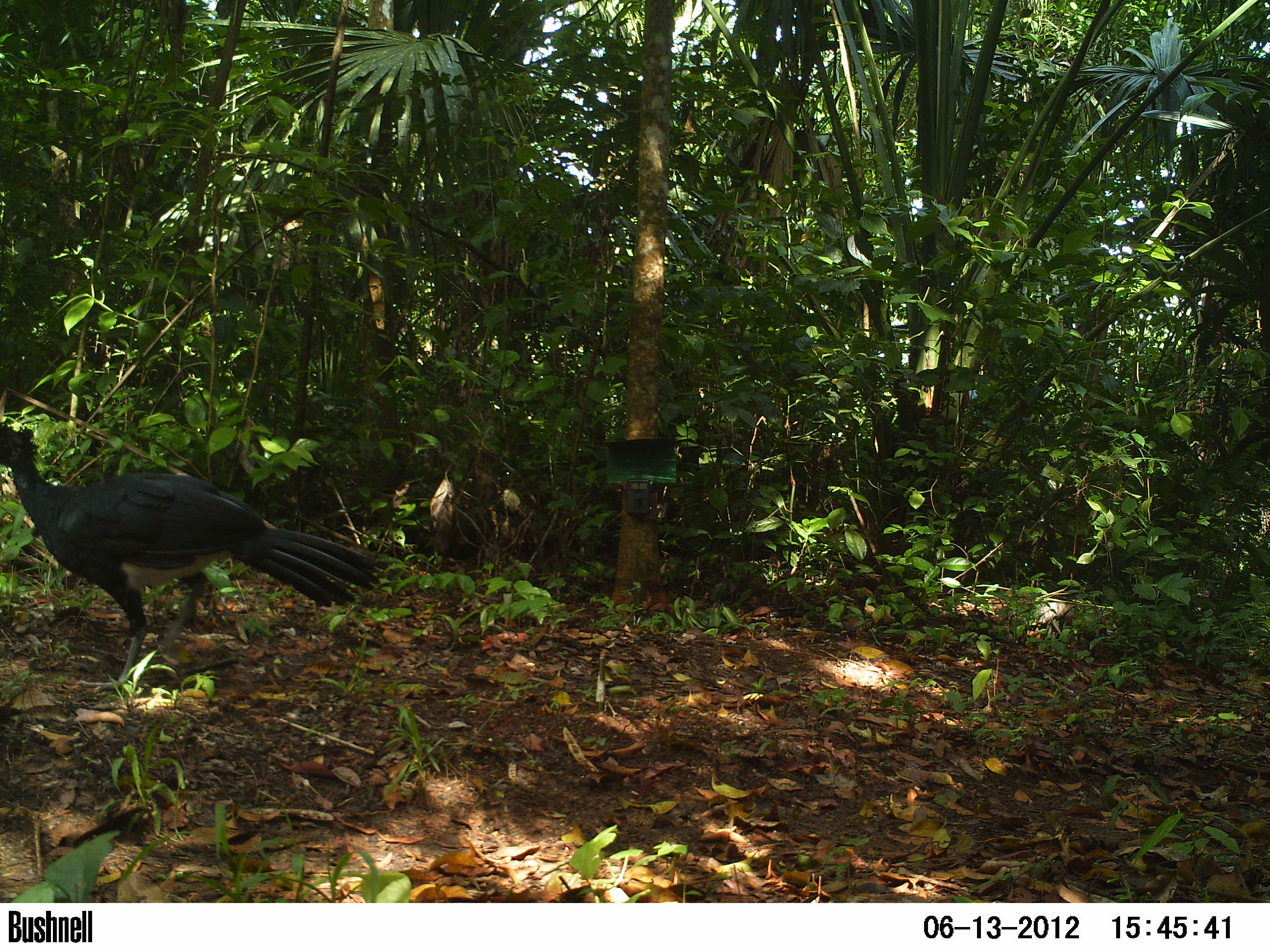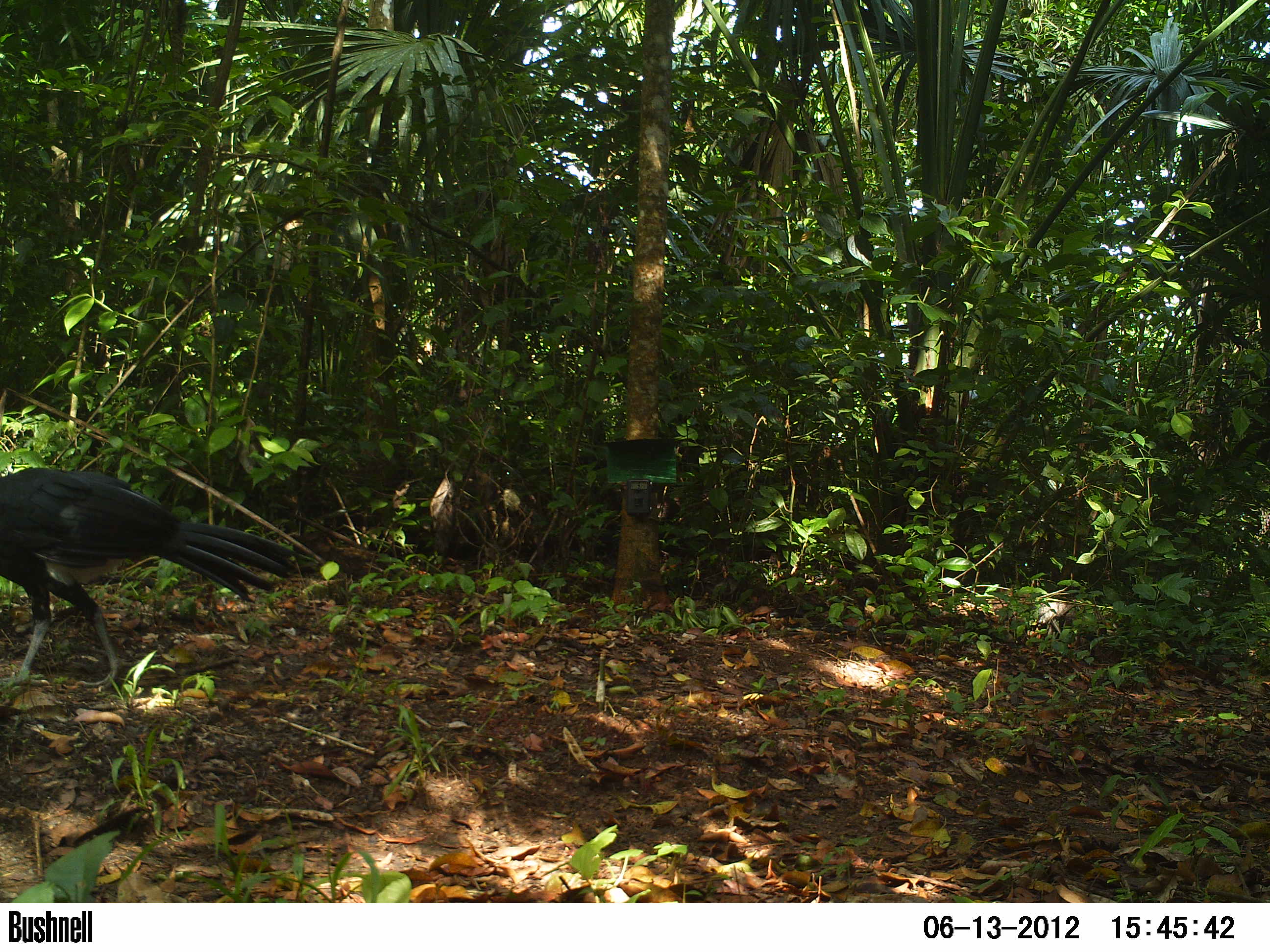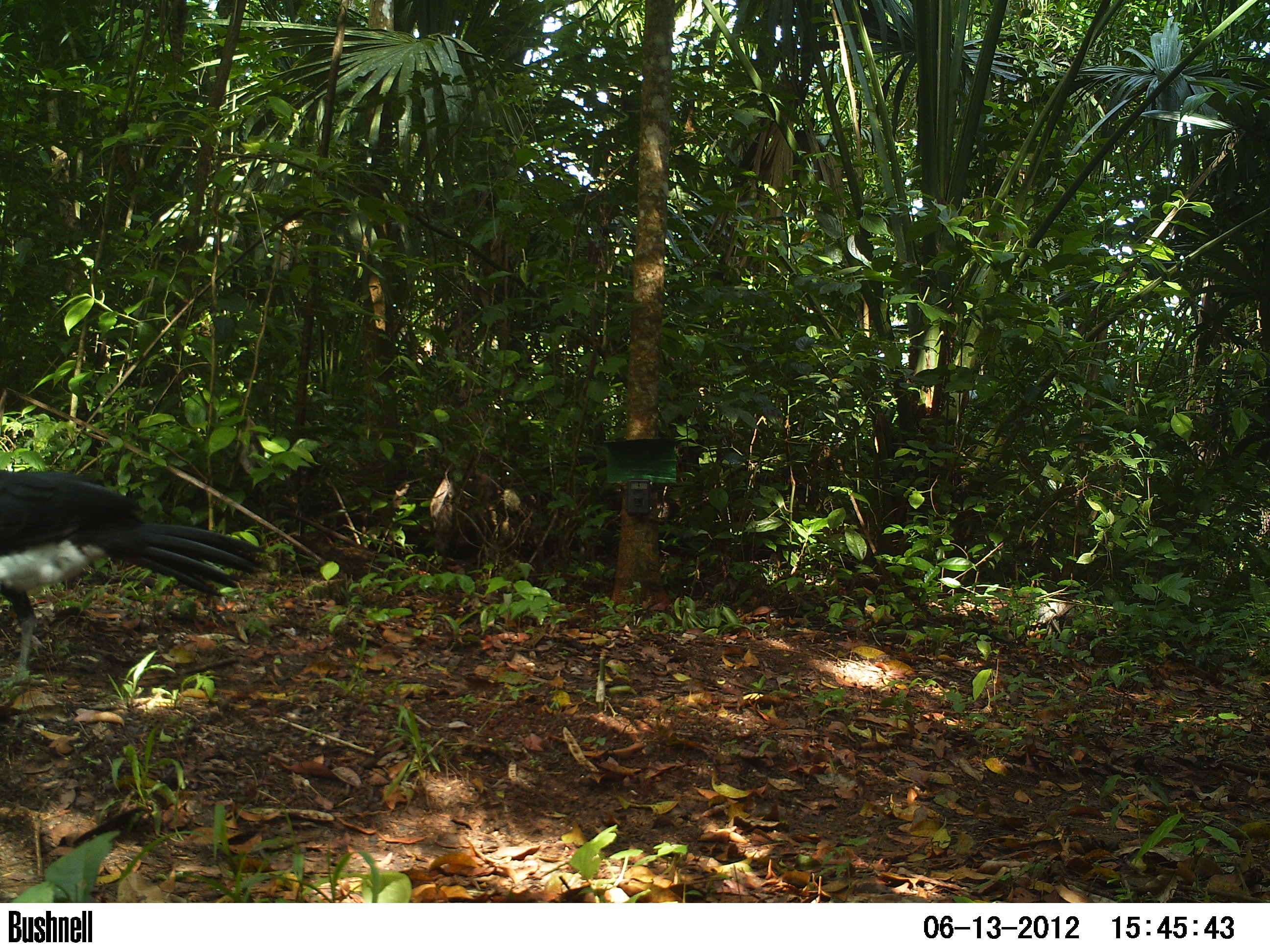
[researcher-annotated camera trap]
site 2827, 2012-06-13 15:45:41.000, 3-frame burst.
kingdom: Animalia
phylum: Chordata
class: Aves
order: Galliformes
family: Cracidae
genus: Crax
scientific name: Crax rubra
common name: great curassow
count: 1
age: adult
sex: male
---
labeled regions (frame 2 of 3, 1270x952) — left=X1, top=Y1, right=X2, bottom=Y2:
crax rubra: left=0, top=466, right=295, bottom=692